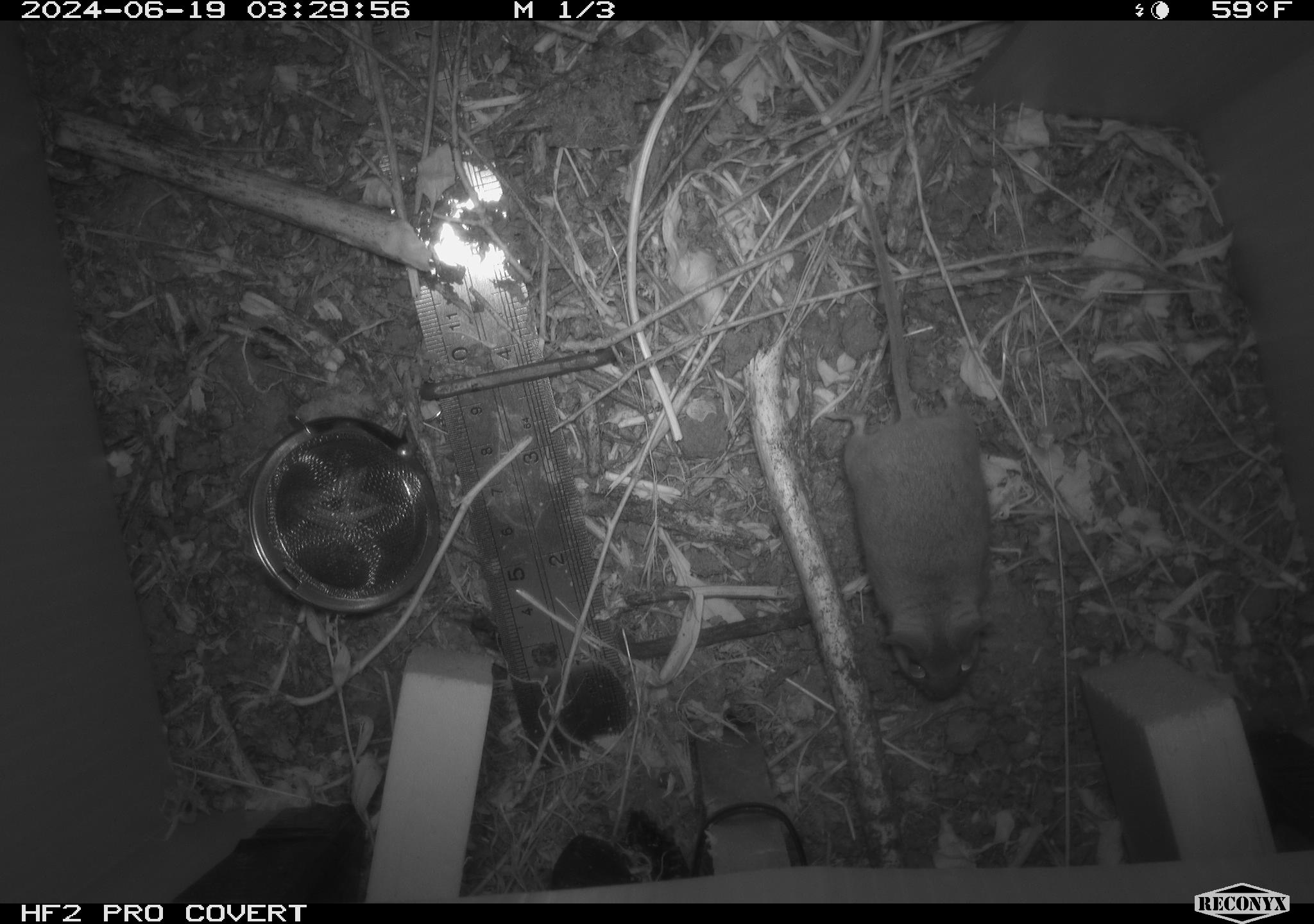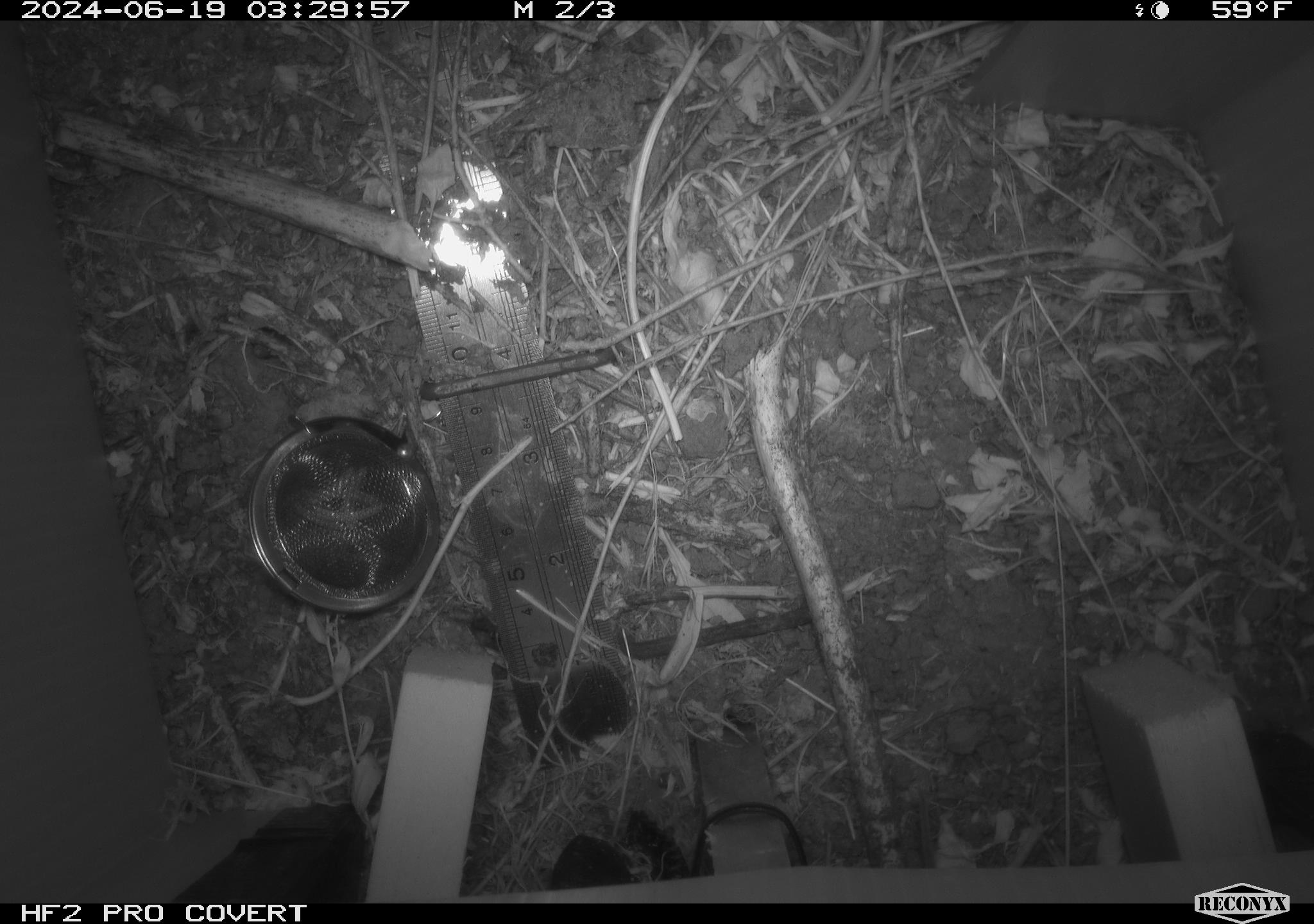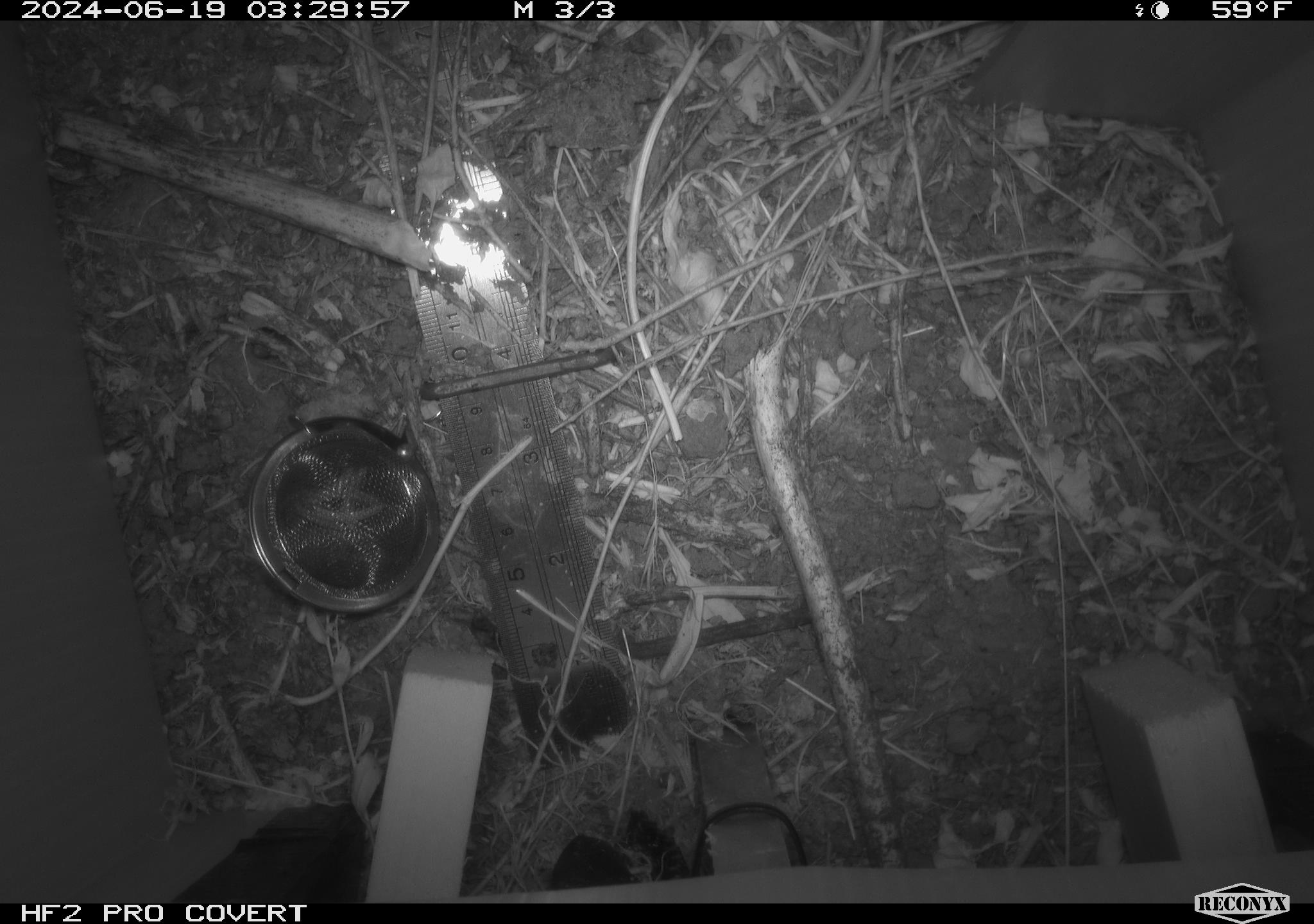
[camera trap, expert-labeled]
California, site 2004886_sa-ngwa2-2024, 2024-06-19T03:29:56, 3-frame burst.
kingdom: Animalia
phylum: Chordata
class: Mammalia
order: Rodentia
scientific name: Rodentia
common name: mouse species